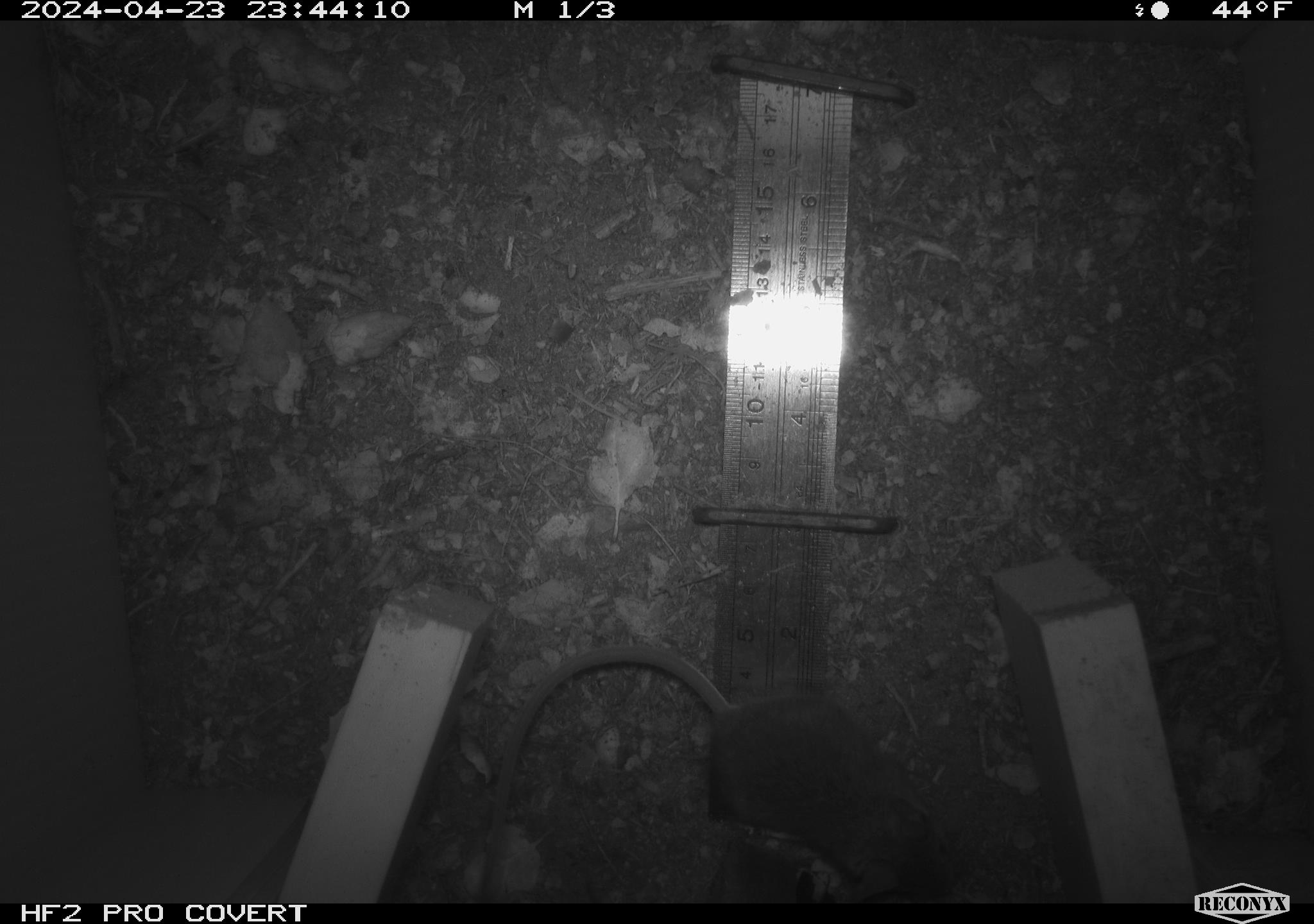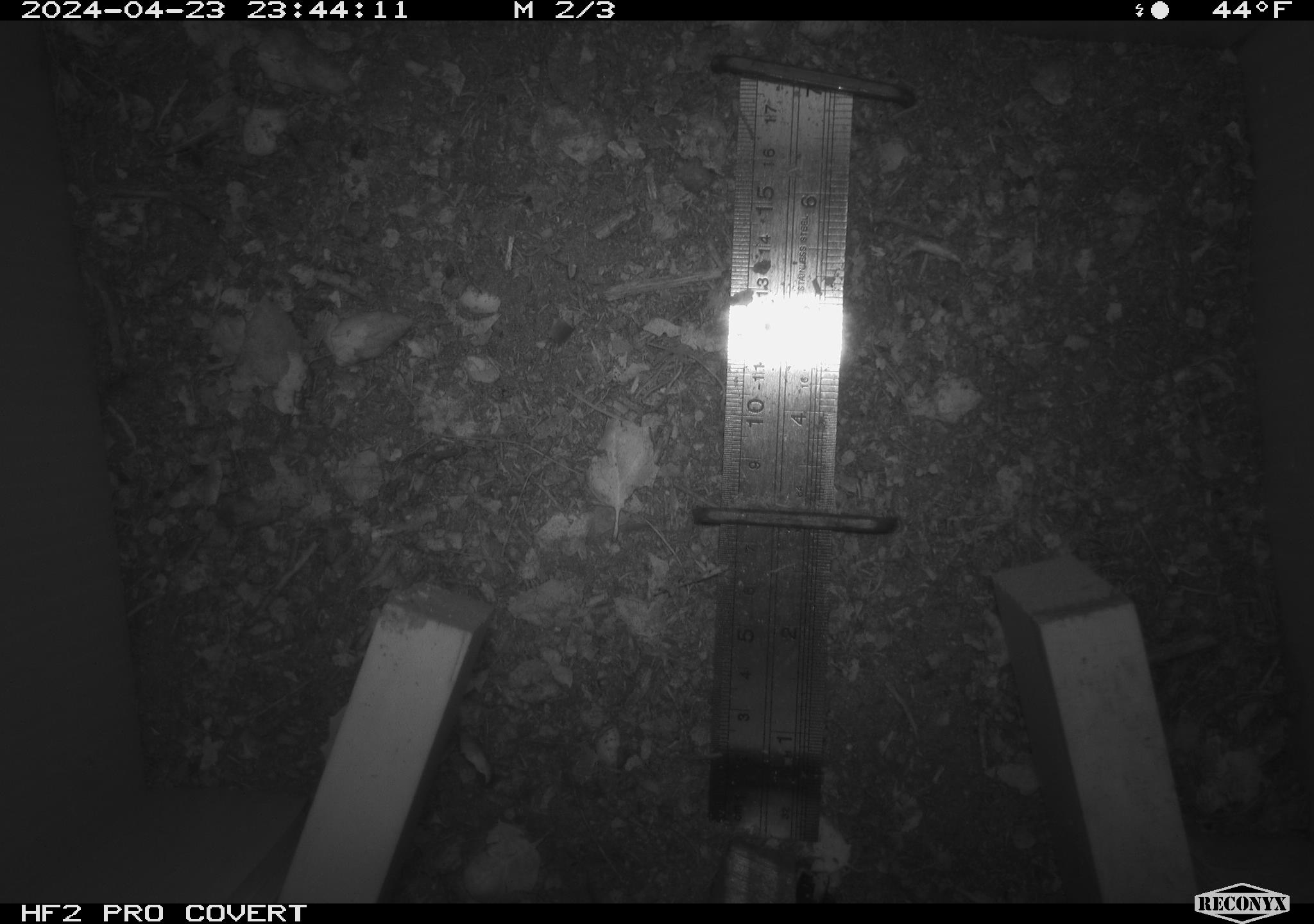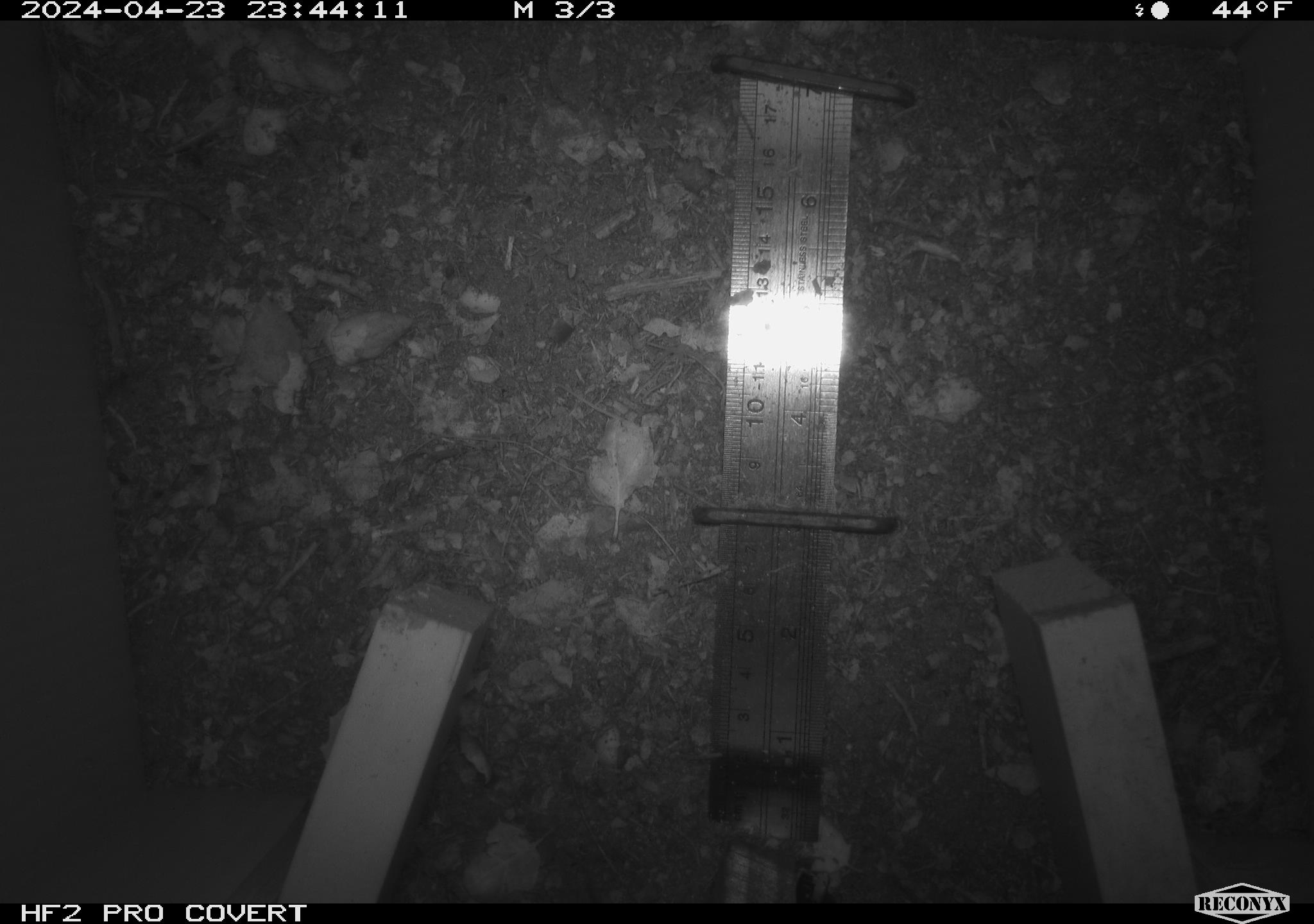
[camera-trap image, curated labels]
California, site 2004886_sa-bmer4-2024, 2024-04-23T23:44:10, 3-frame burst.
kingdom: Animalia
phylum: Chordata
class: Mammalia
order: Rodentia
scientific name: Rodentia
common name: mouse species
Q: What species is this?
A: Mouse species (Rodentia).